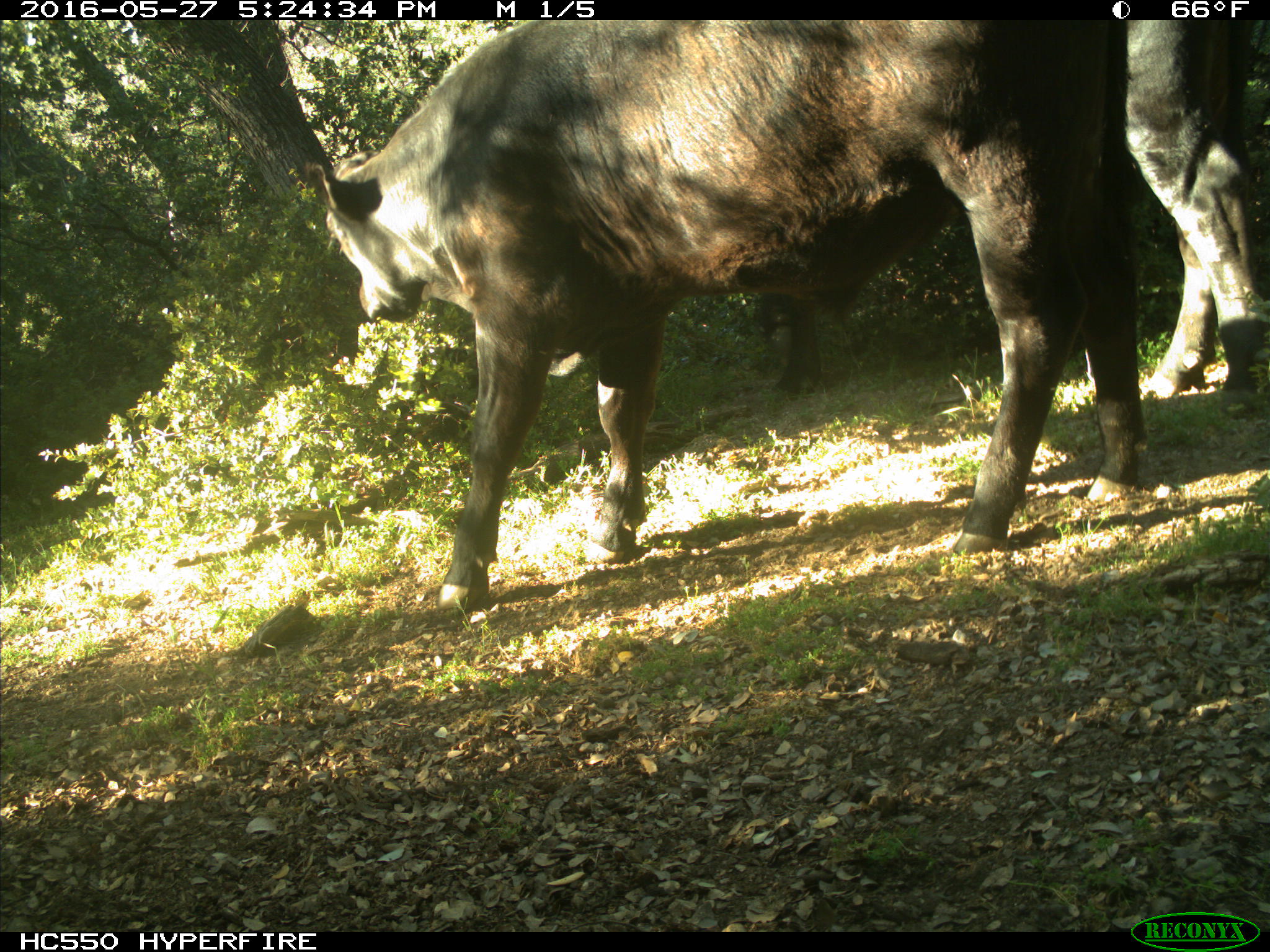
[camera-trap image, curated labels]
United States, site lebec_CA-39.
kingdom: Animalia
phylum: Chordata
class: Mammalia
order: Artiodactyla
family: Bovidae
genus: Bos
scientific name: Bos taurus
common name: domestic cow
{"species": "Bos taurus (domestic cow)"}